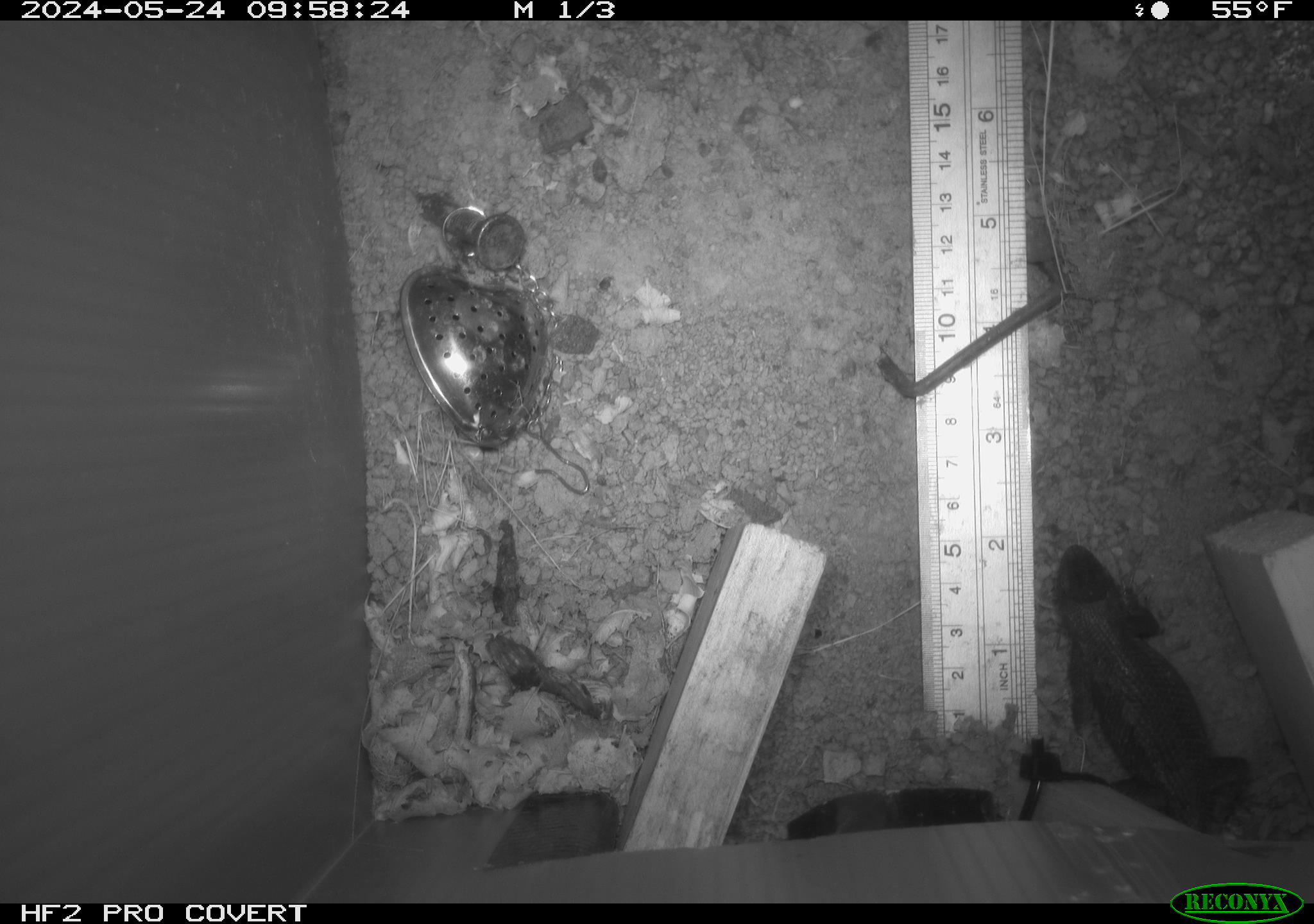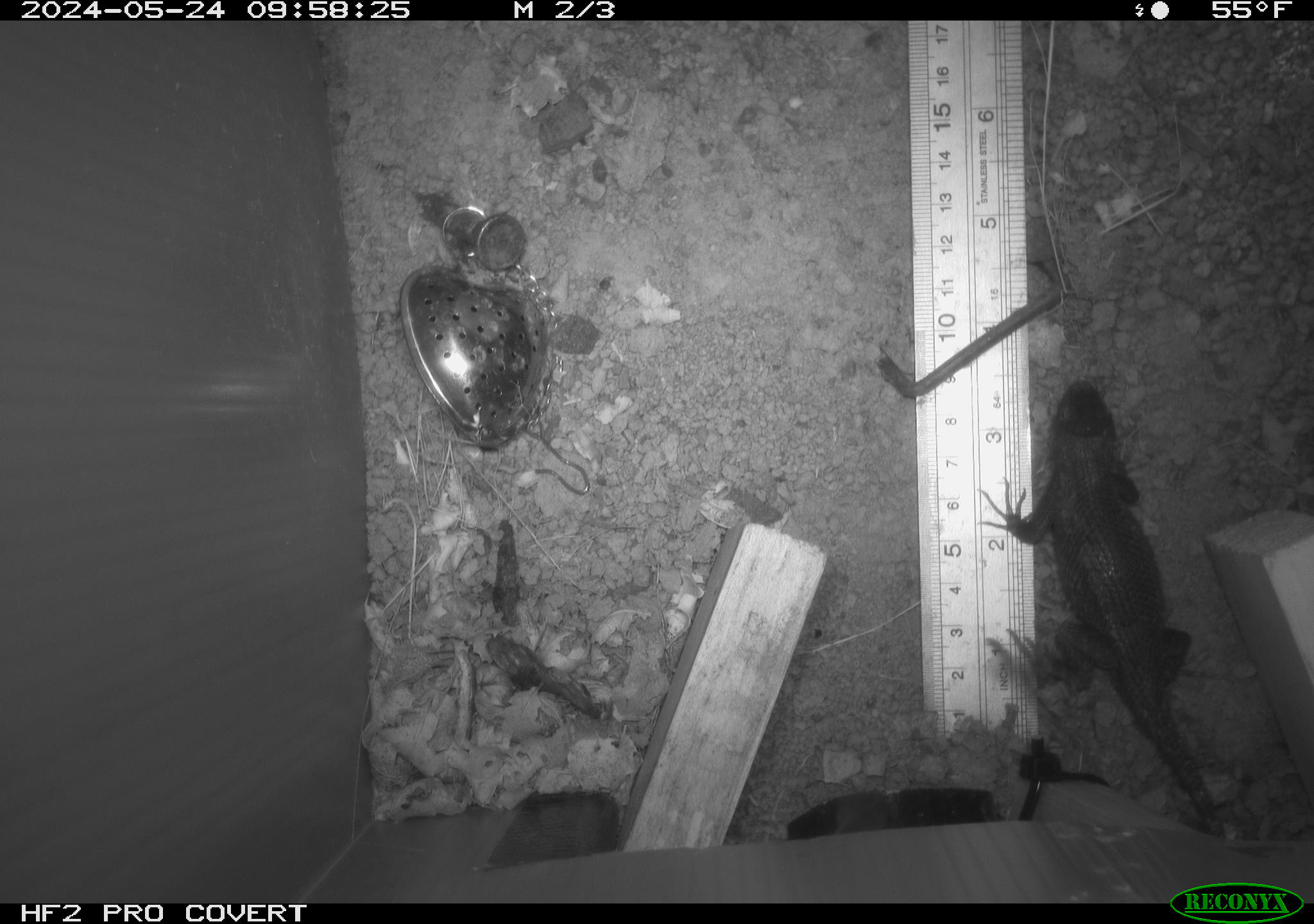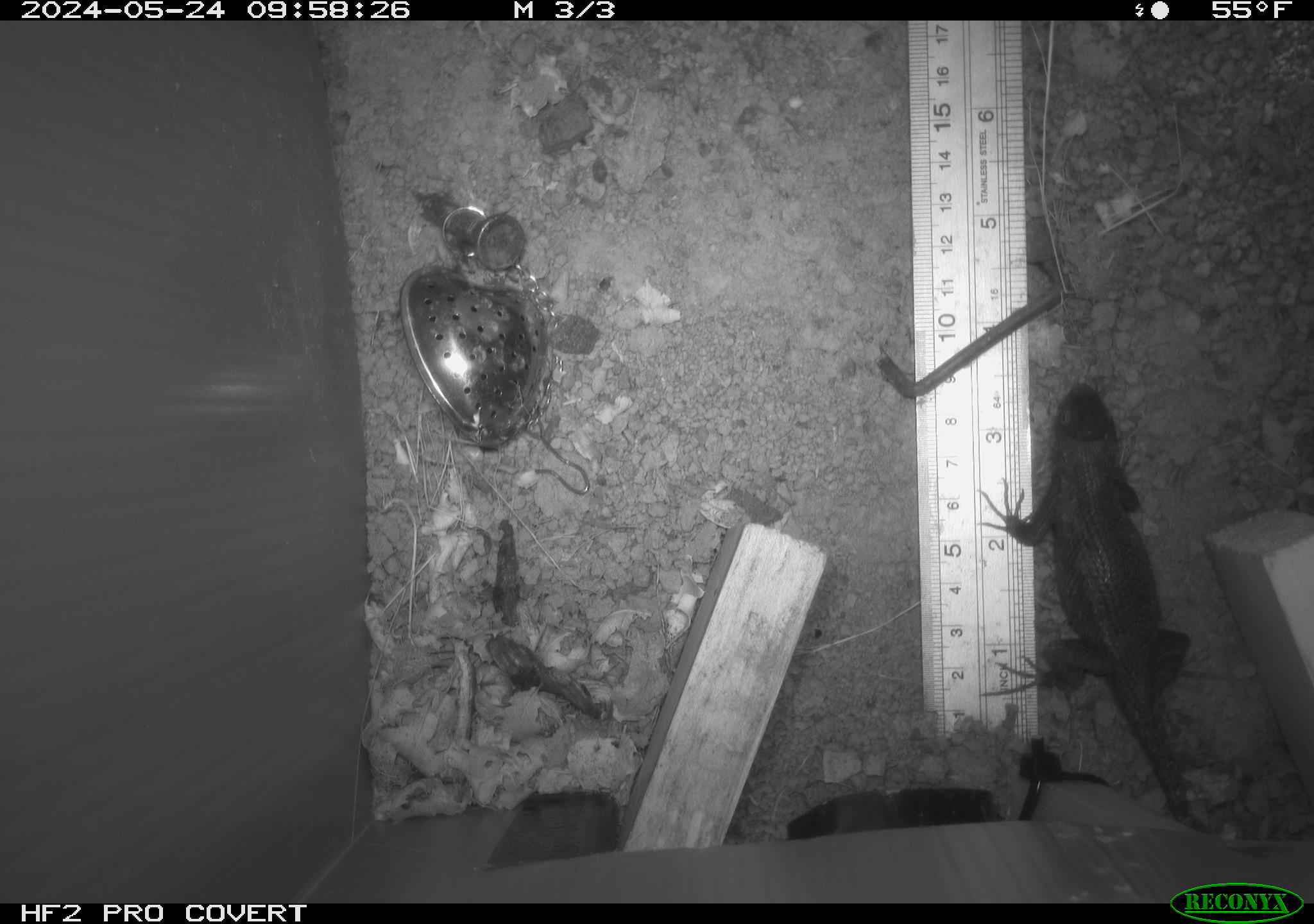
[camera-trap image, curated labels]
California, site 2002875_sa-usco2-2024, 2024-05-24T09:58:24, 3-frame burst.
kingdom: Animalia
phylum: Chordata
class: Reptilia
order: Squamata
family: Phrynosomatidae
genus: Sceloporus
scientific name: Sceloporus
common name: spiny lizards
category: sceloporus species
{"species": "sceloporus species (spiny lizards) (Sceloporus)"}